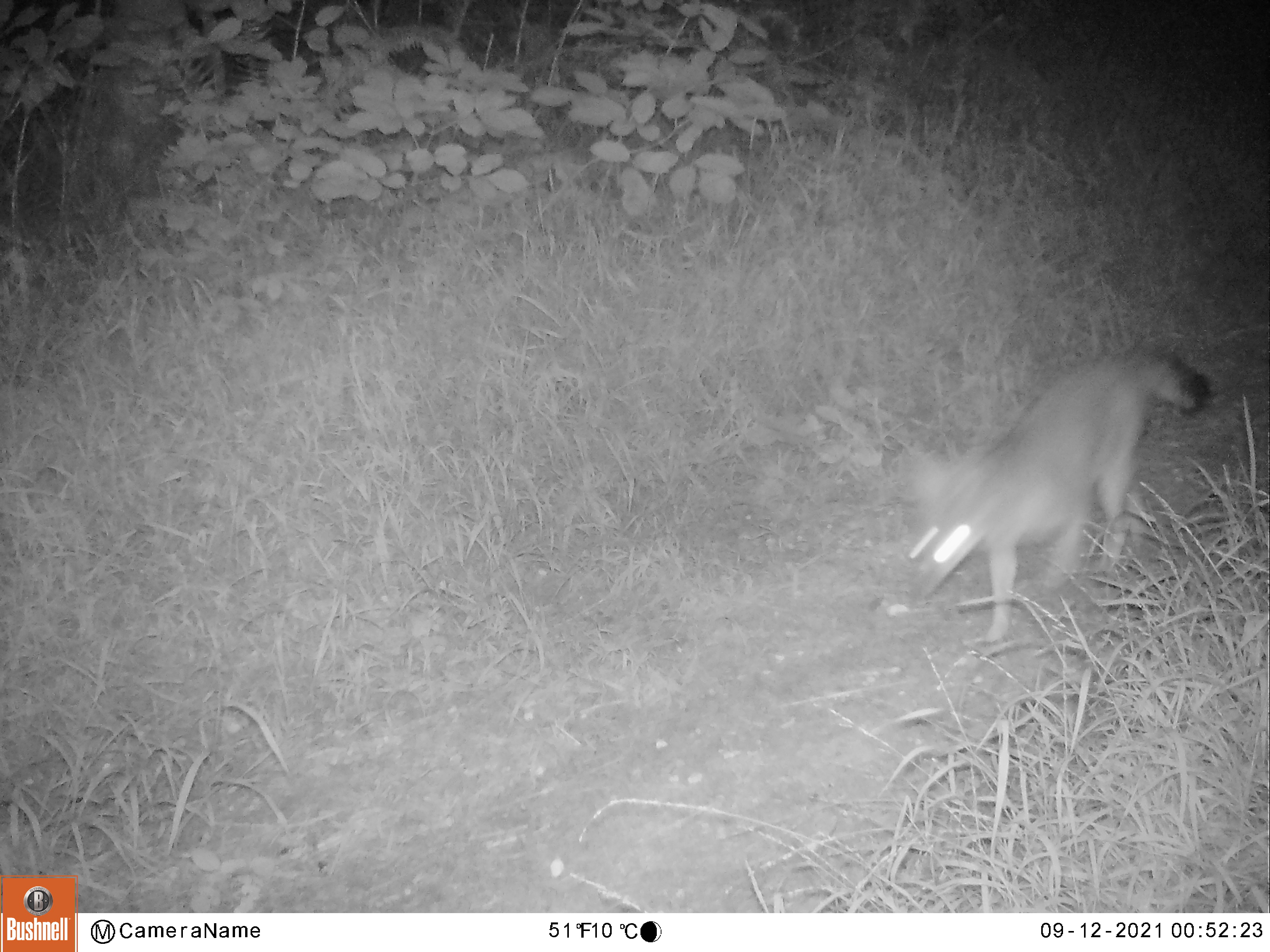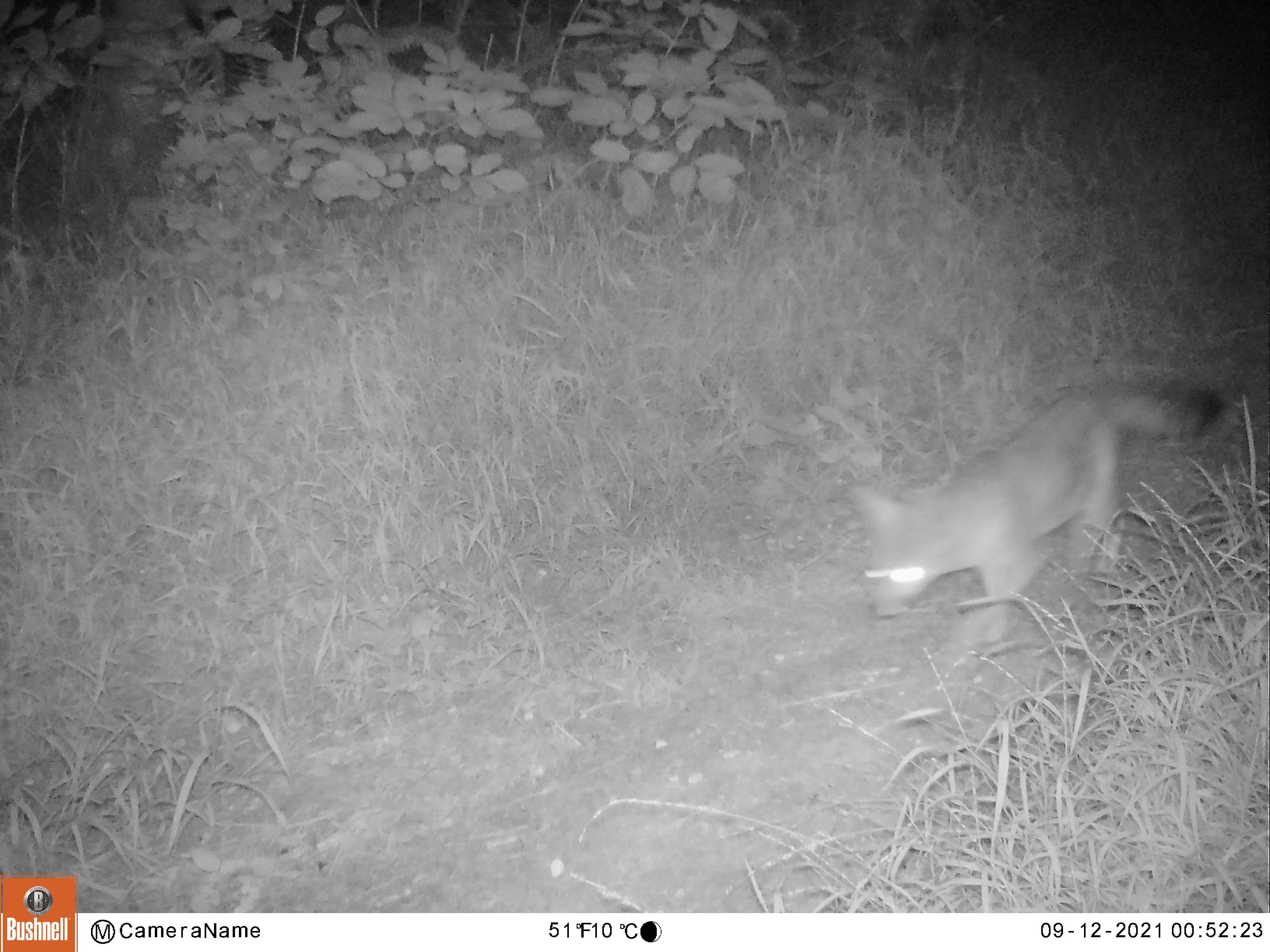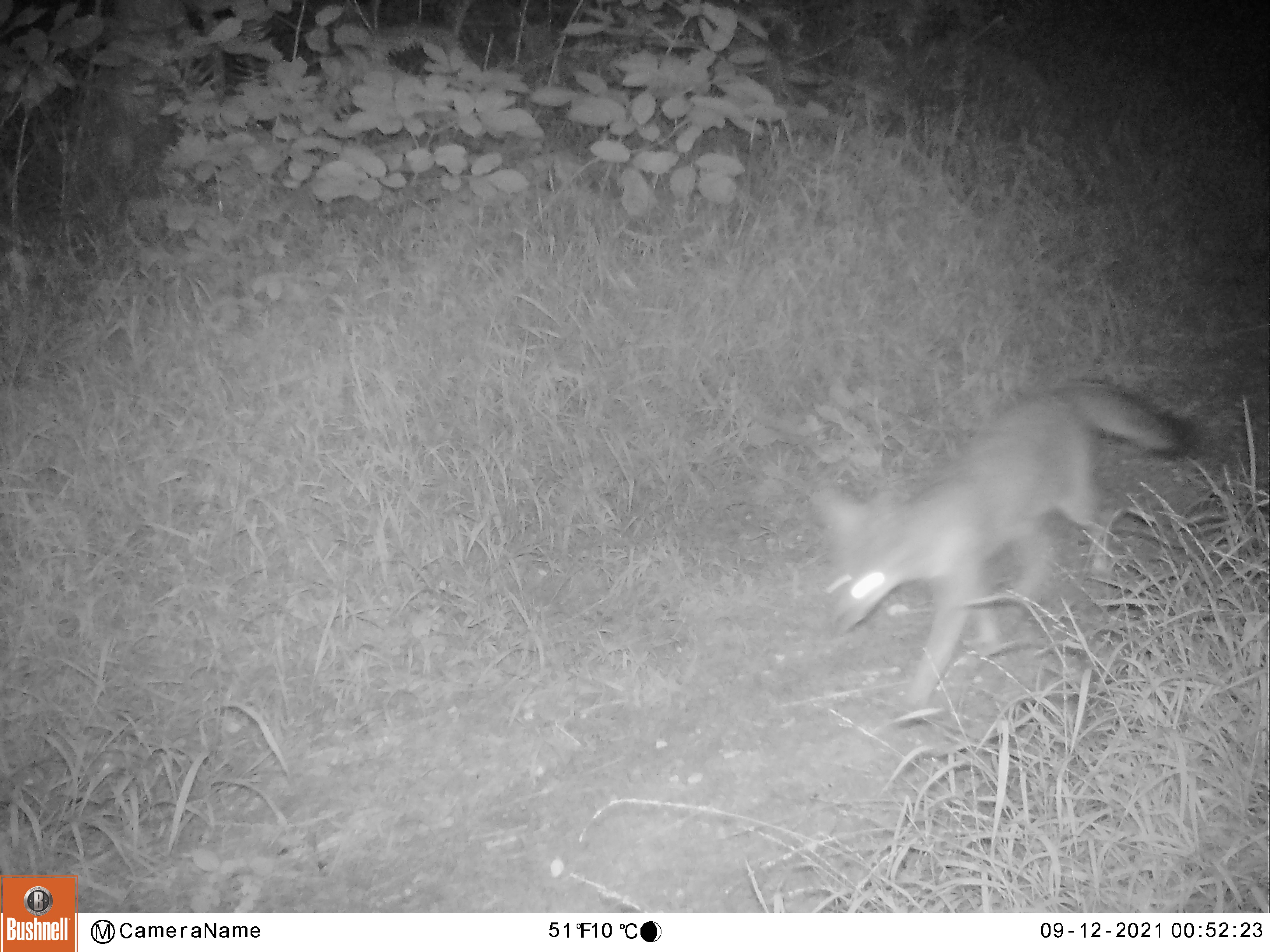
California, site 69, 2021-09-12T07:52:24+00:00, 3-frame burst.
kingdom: Animalia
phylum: Chordata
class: Mammalia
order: Carnivora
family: Canidae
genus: Urocyon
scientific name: Urocyon cinereoargenteus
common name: gray fox